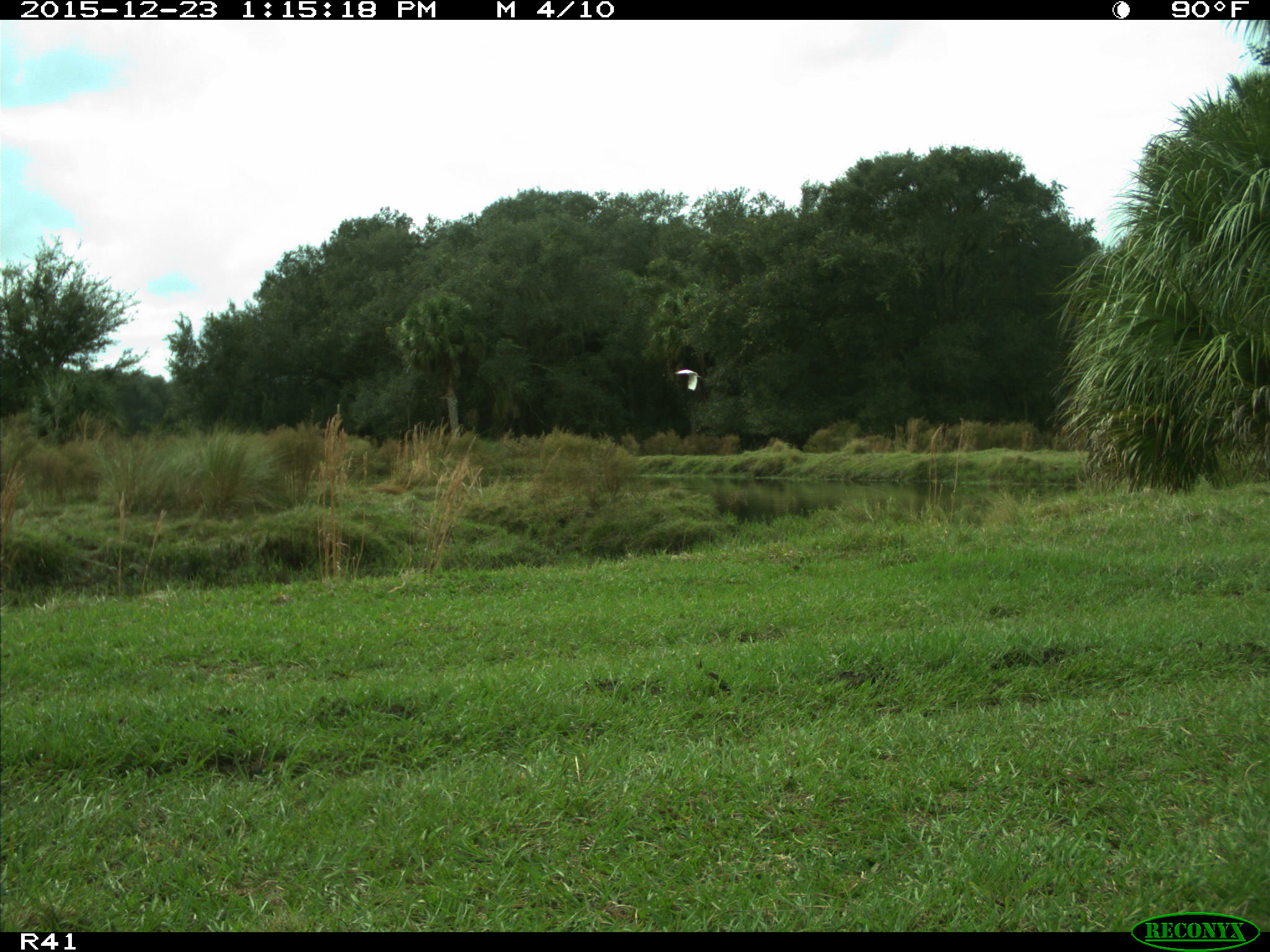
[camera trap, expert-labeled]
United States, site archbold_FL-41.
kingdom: Animalia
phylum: Chordata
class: Aves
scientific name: Aves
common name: birds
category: unidentified bird